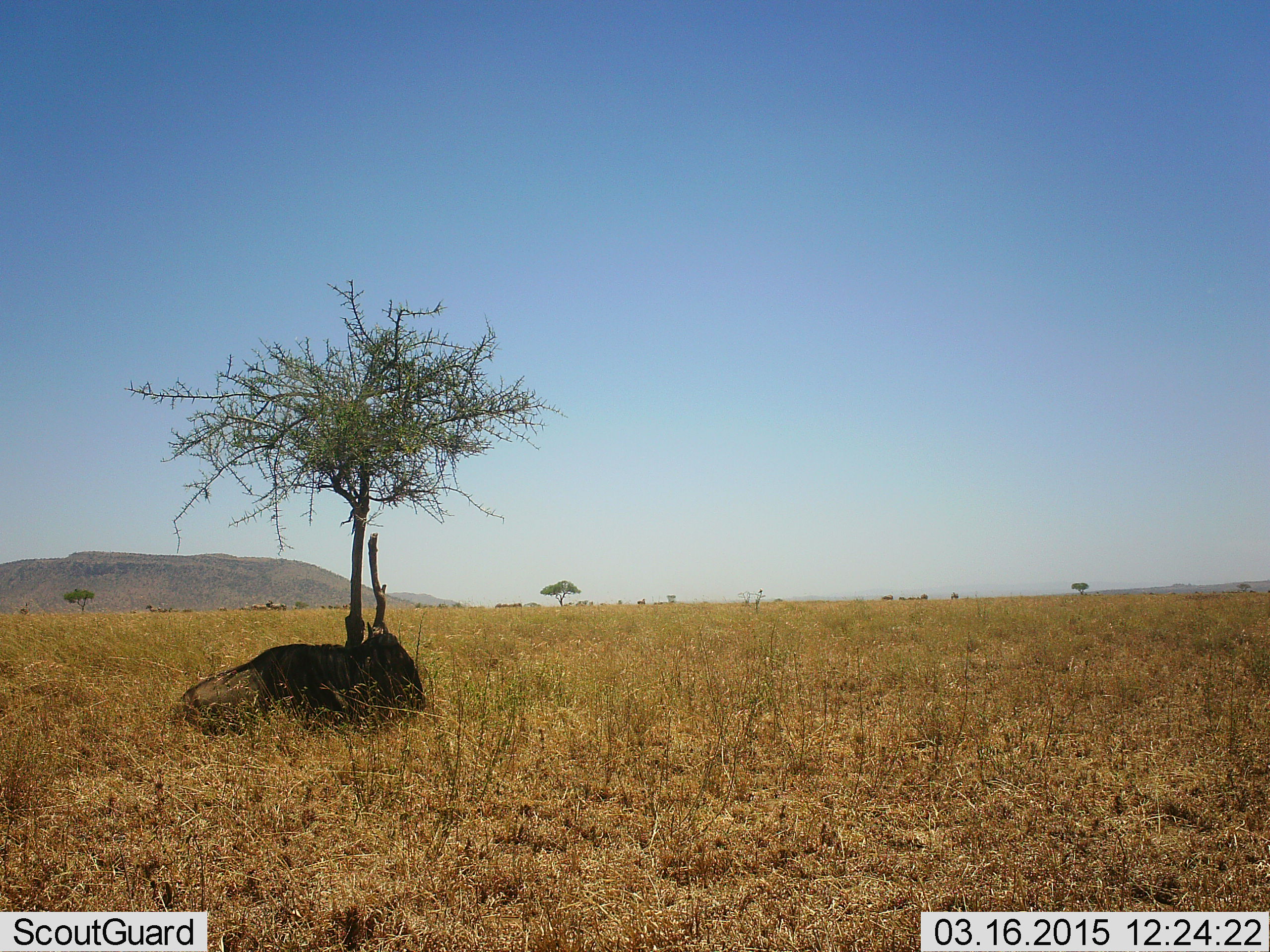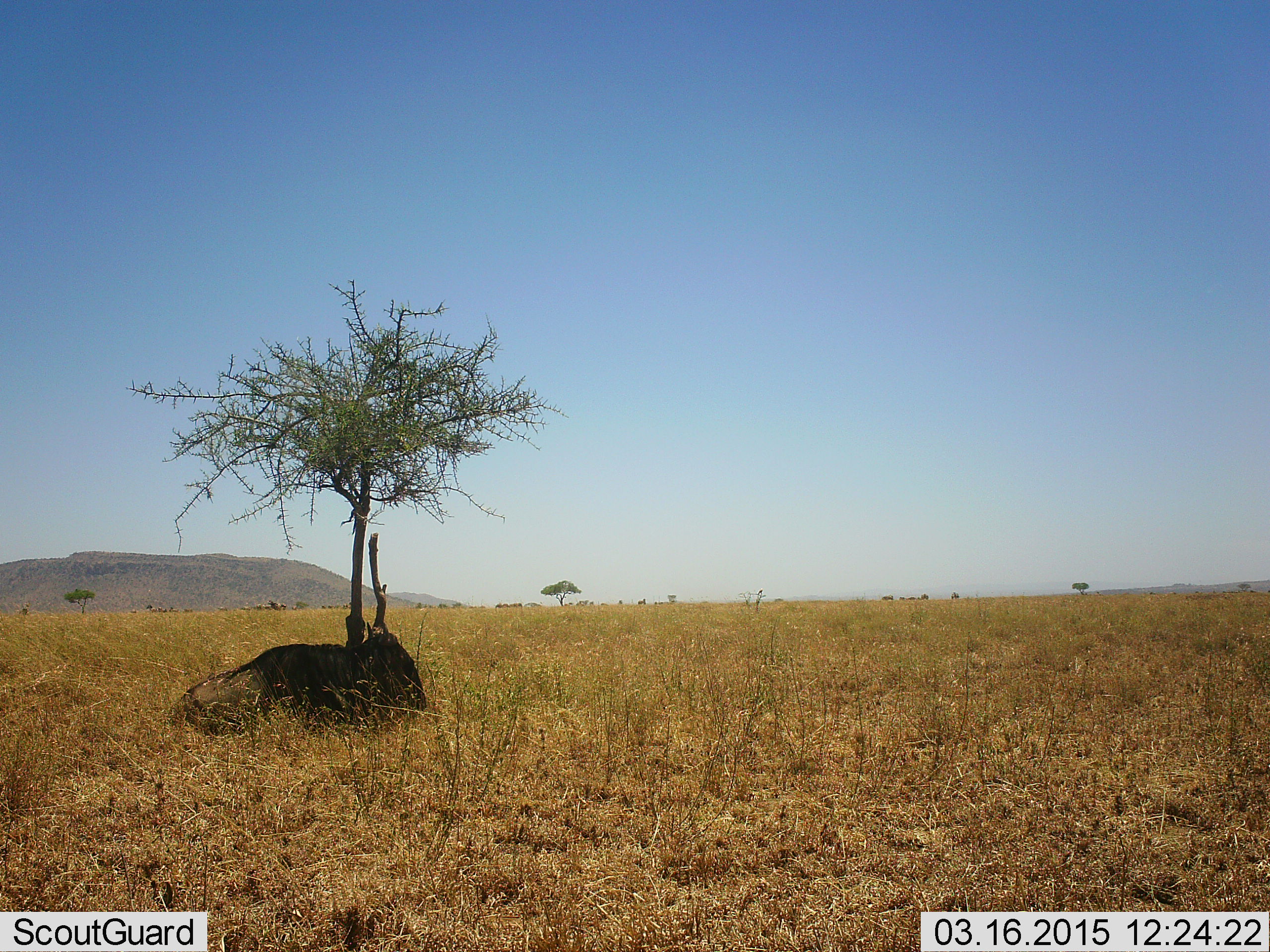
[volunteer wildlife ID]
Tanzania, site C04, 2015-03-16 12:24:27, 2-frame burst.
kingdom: Animalia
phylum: Chordata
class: Mammalia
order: Artiodactyla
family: Bovidae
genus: Connochaetes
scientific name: Connochaetes taurinus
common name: blue wildebeest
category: wildebeest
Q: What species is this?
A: Wildebeest (blue wildebeest) (Connochaetes taurinus).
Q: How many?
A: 1.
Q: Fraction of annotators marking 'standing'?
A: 0%.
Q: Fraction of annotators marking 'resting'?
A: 100%.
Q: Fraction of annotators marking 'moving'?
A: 0%.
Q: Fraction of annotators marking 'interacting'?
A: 0%.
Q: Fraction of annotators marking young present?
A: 0%.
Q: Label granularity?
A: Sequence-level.